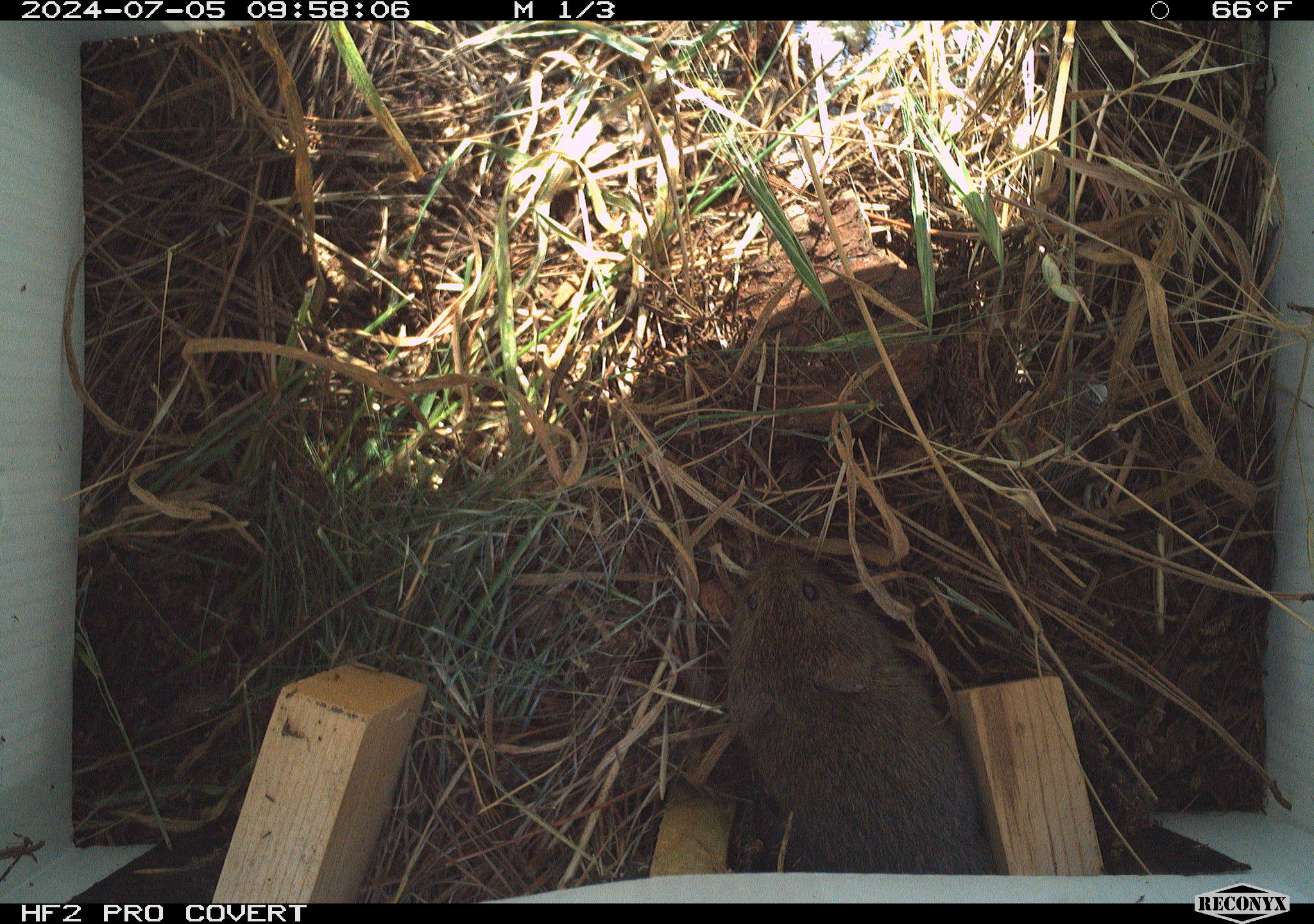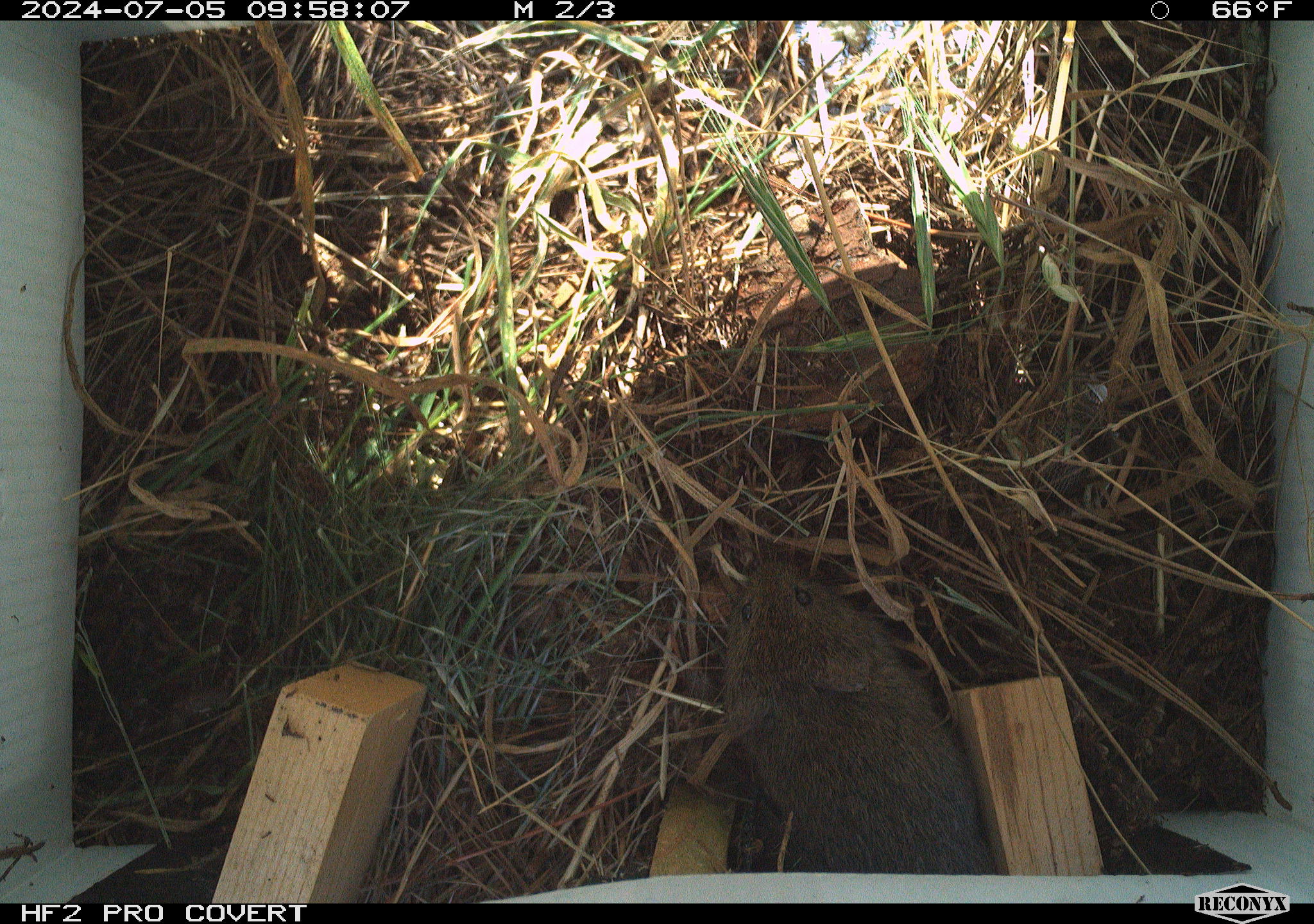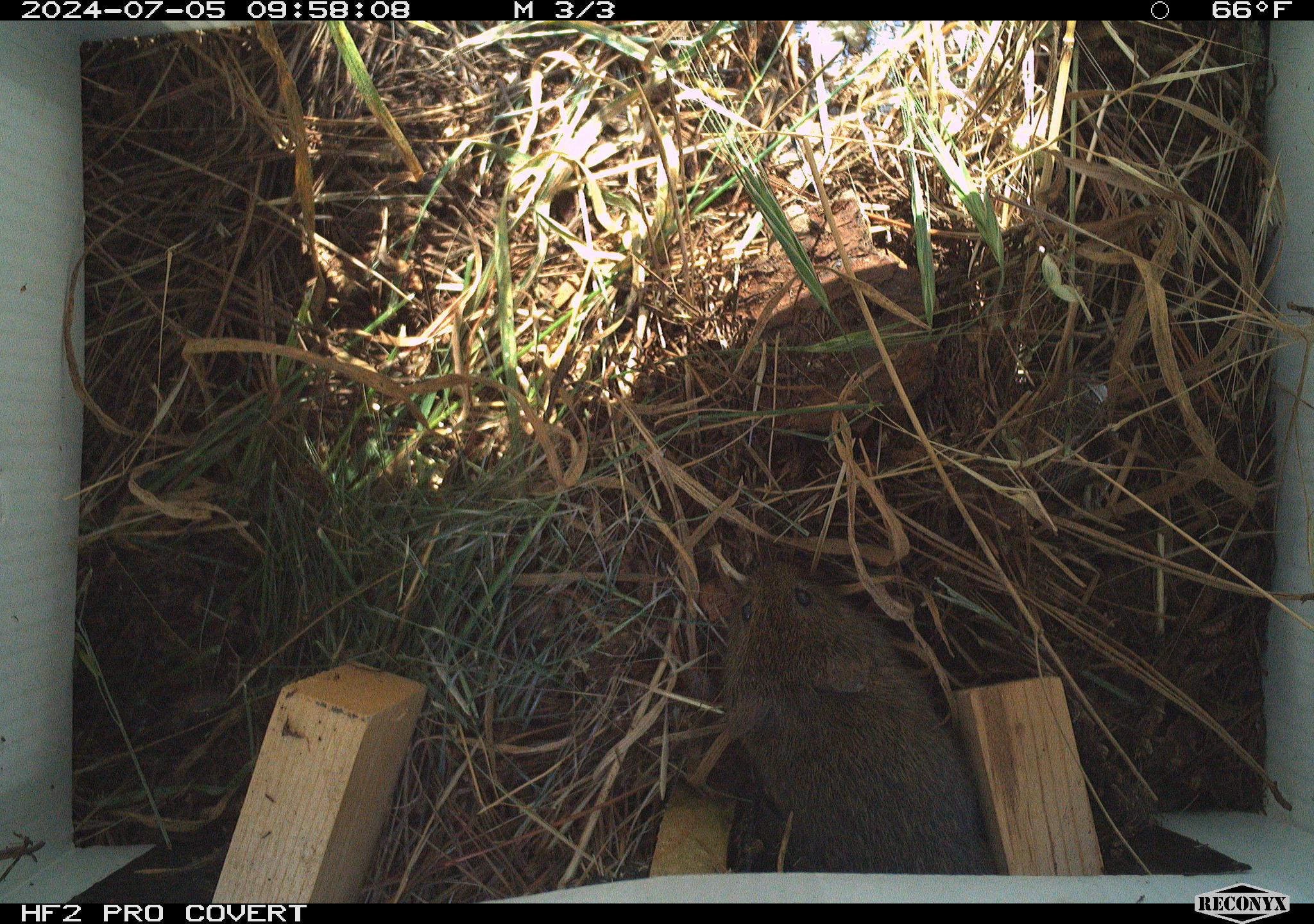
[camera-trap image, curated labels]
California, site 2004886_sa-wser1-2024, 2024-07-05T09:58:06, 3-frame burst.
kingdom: Animalia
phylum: Chordata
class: Mammalia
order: Rodentia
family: Cricetidae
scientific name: Arvicolinae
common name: voles, lemmings, and muskrats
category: arvicolinae subfamily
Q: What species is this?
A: Arvicolinae subfamily (voles, lemmings, and muskrats) (Arvicolinae).